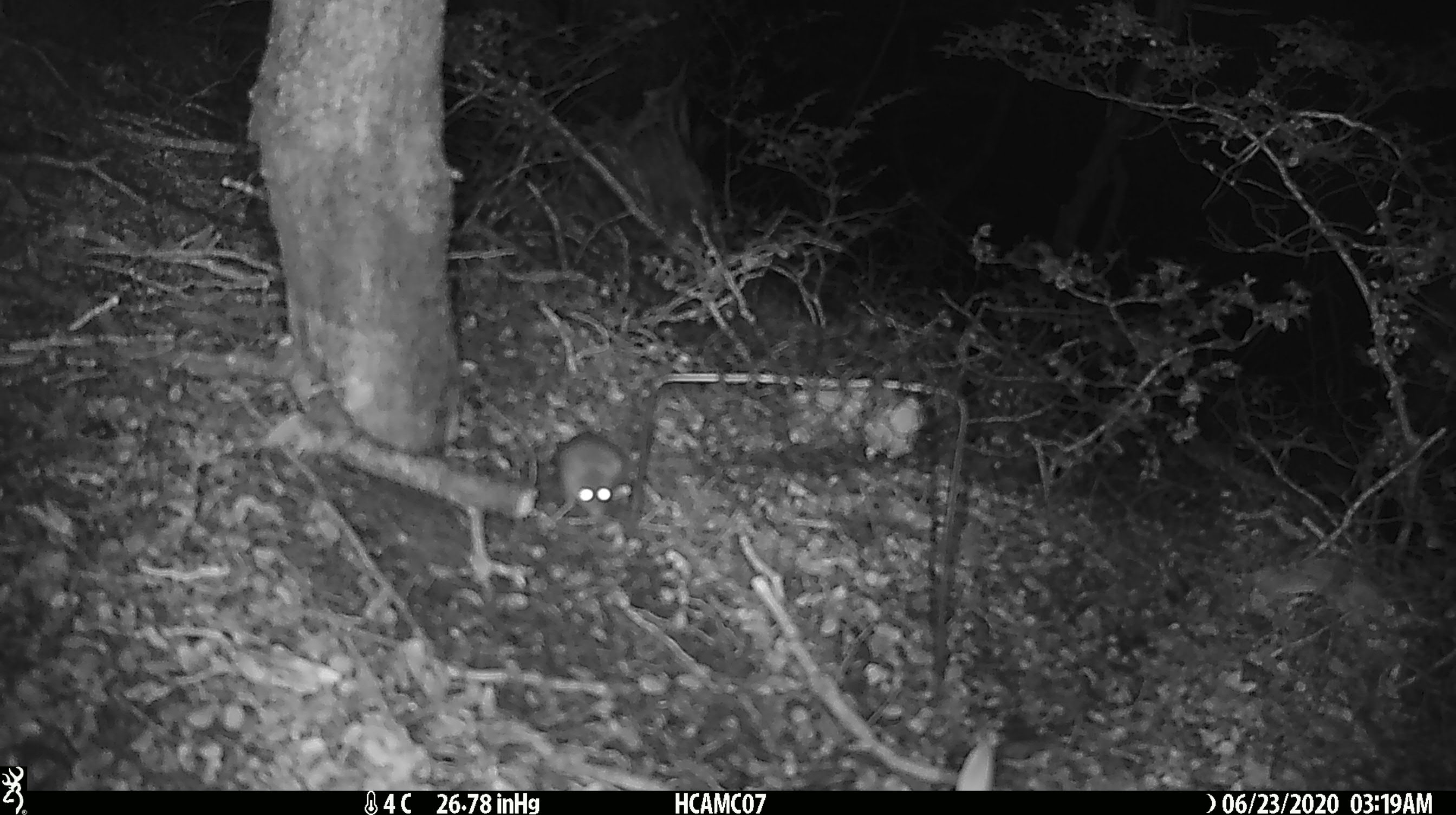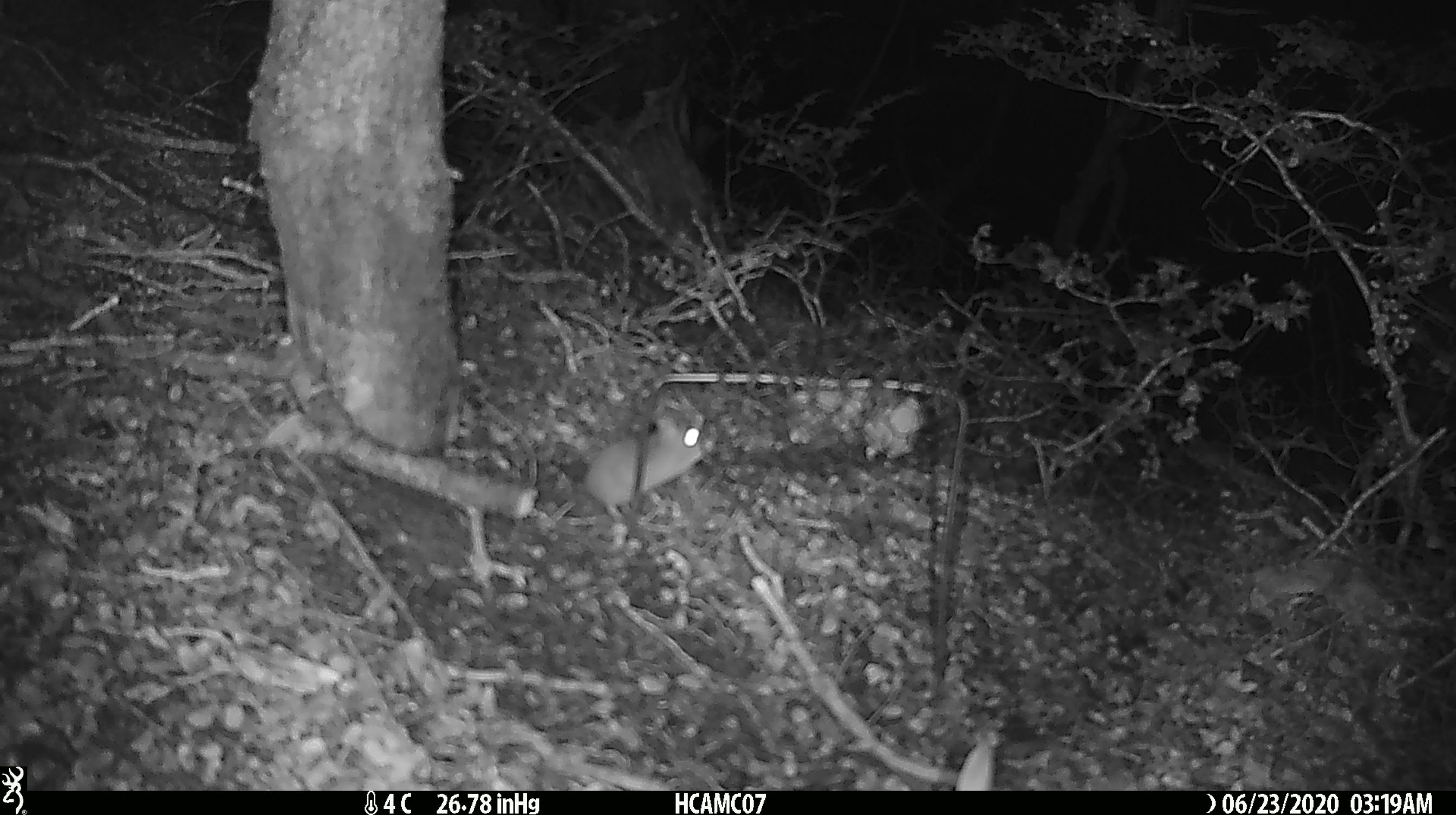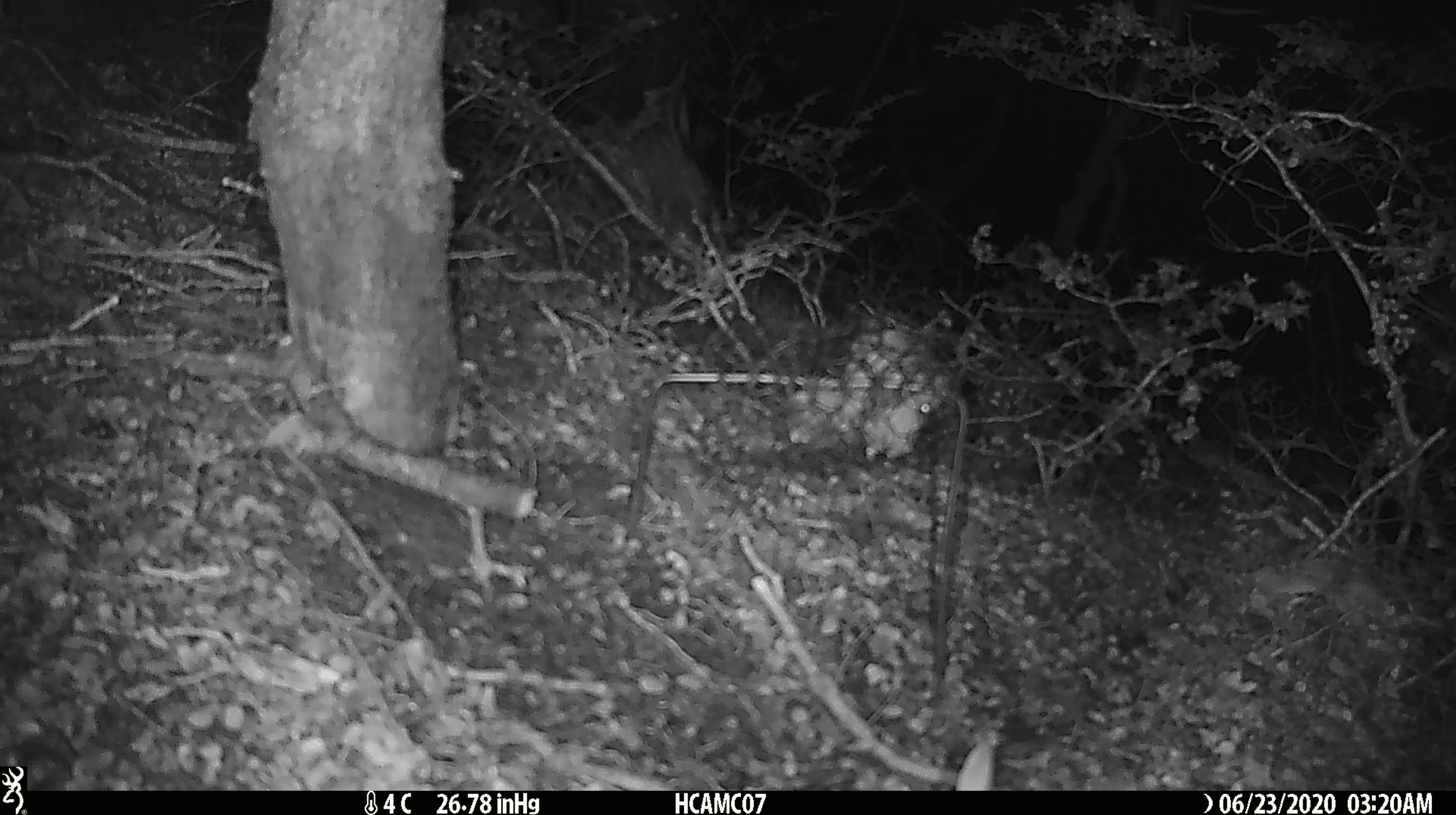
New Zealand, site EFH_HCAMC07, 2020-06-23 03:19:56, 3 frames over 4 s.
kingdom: Animalia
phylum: Chordata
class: Mammalia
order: Rodentia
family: Muridae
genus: Mus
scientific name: Mus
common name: mouse